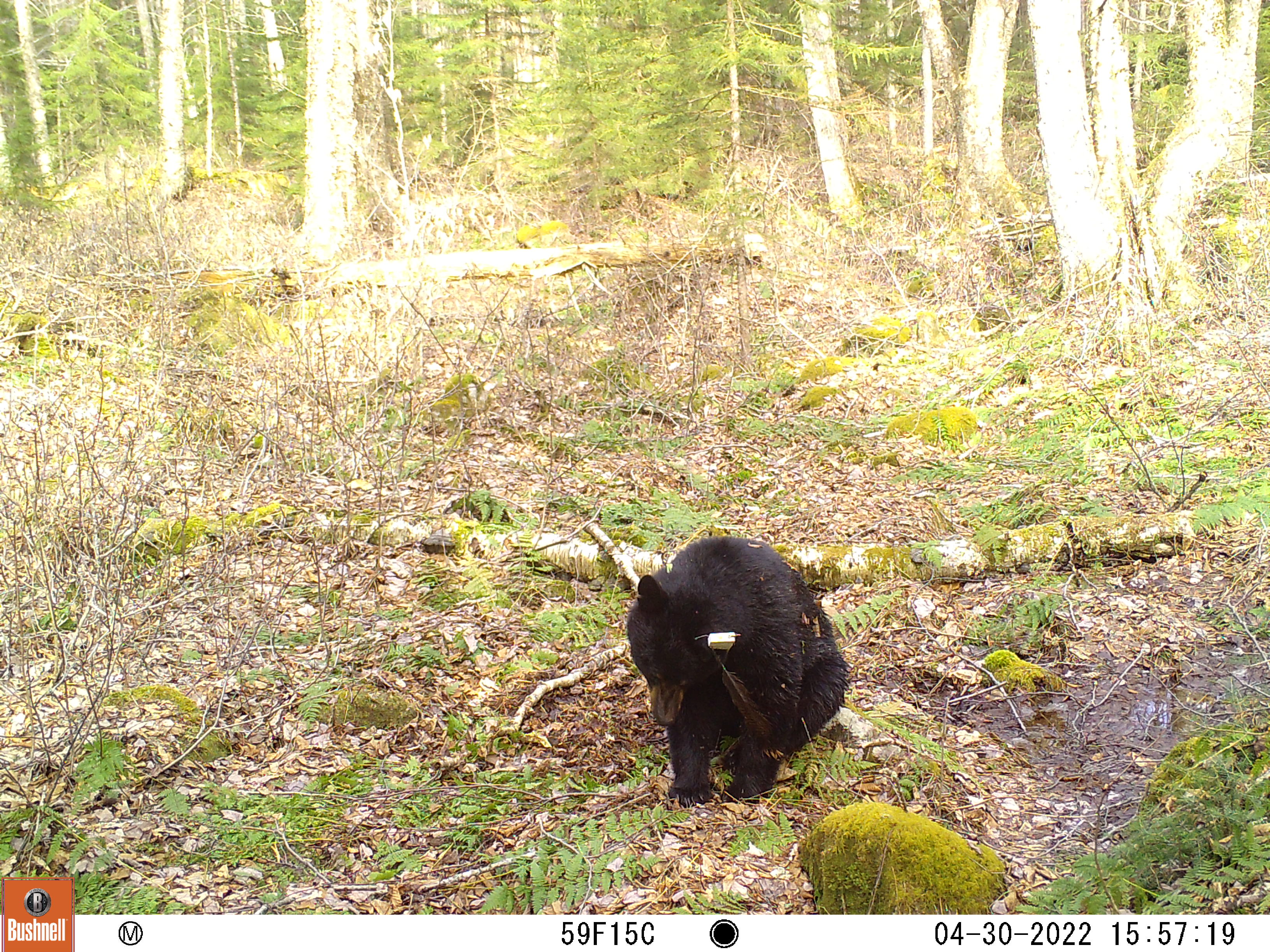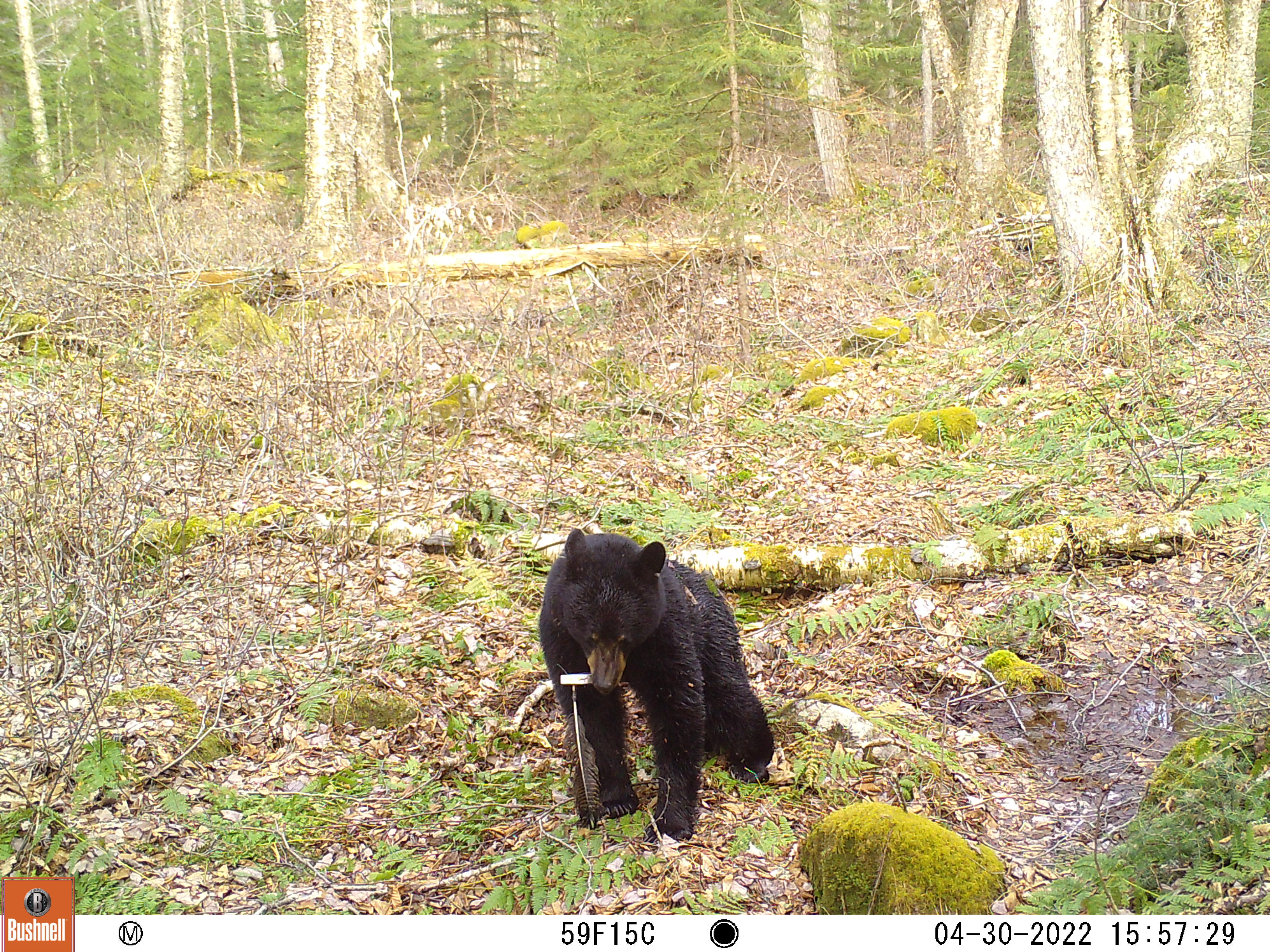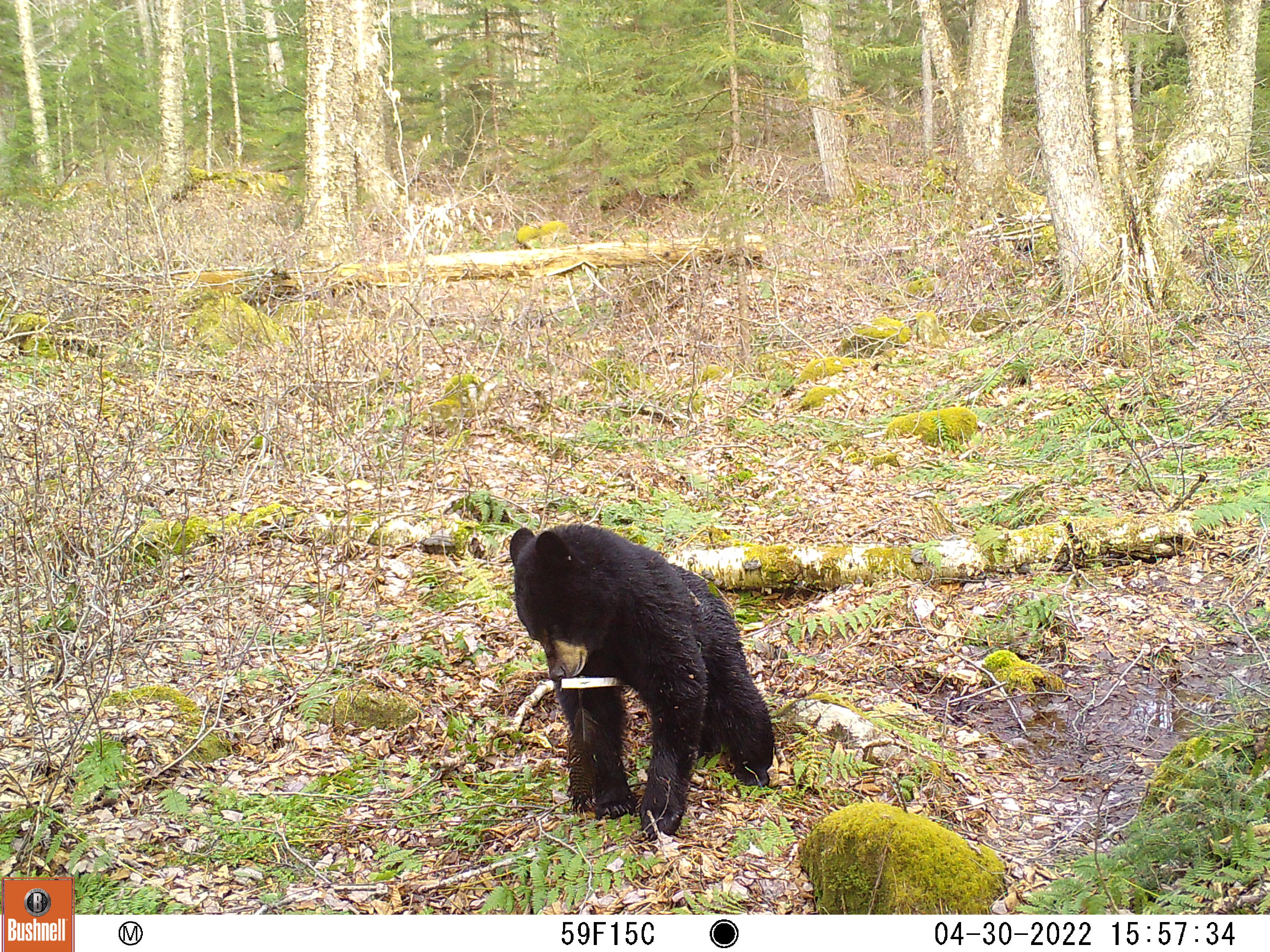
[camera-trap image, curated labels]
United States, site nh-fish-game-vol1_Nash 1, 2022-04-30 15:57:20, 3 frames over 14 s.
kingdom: Animalia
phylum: Chordata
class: Mammalia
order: Carnivora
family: Ursidae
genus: Ursus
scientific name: Ursus americanus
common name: black bear